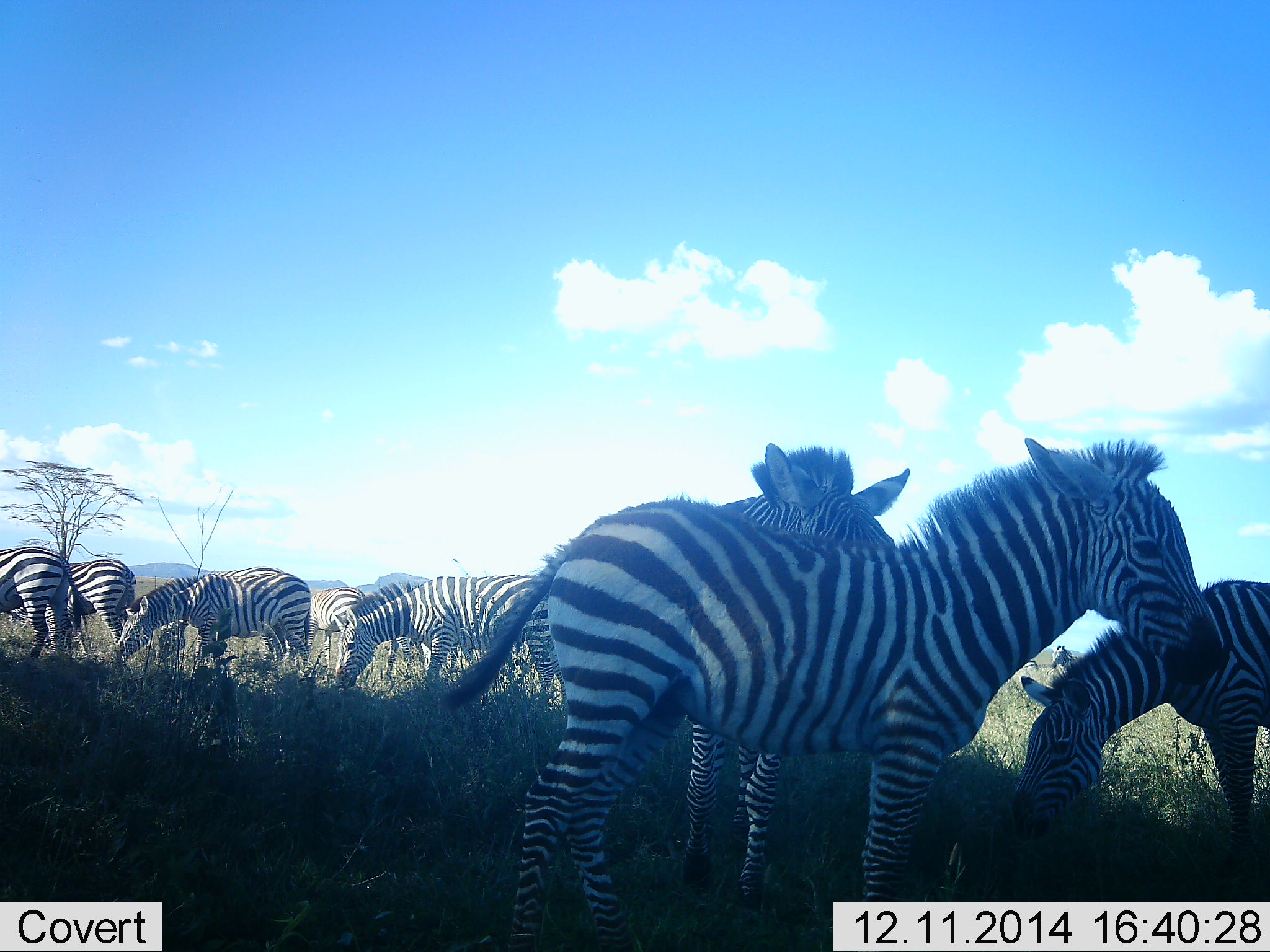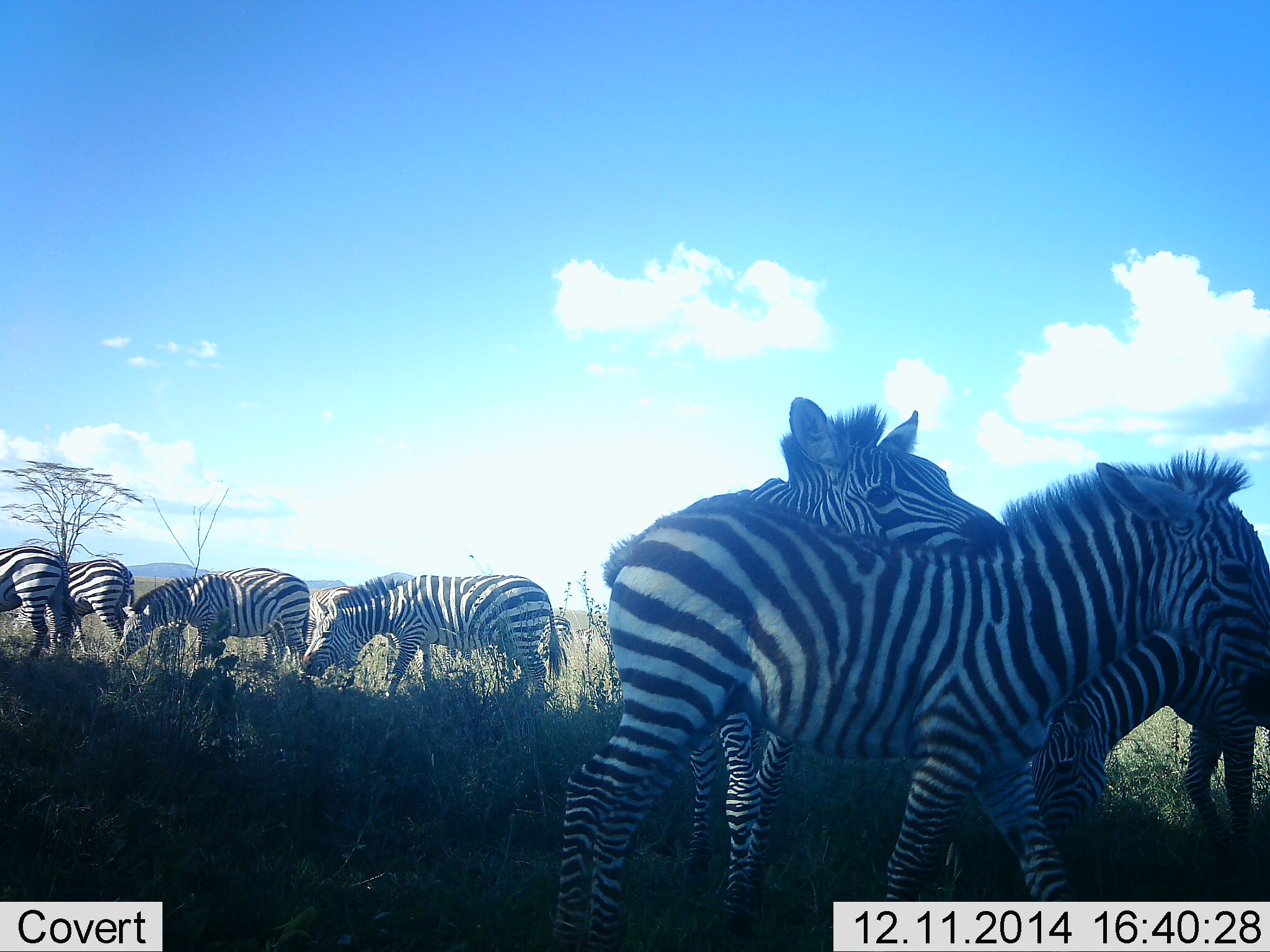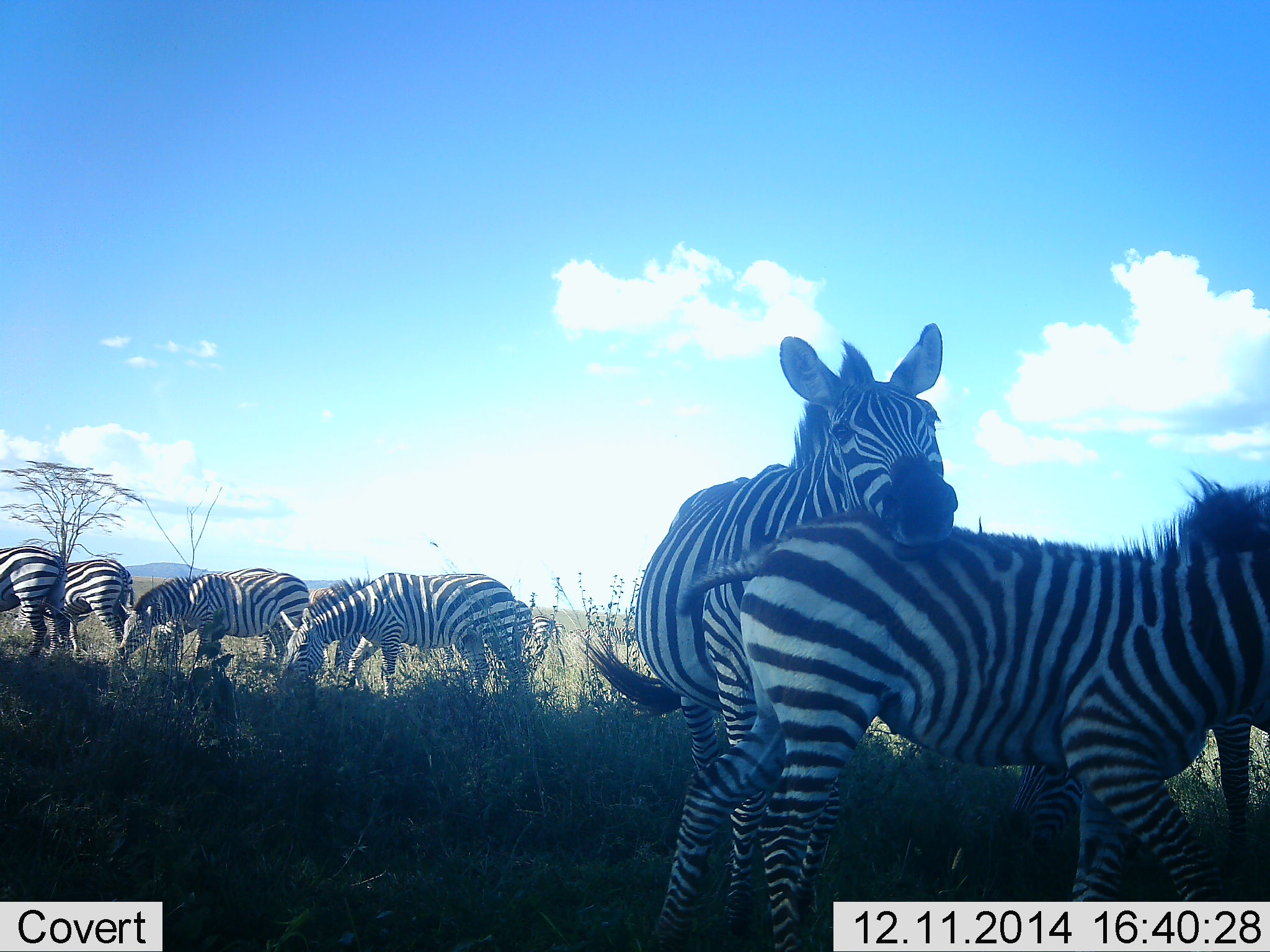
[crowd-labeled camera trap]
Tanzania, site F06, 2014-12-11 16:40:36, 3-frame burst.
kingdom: Animalia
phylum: Chordata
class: Mammalia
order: Perissodactyla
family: Equidae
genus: Equus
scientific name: Equus quagga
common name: plains zebra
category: zebra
Zebra (plains zebra) (Equus quagga), count 8. Behavior (volunteer vote fractions): standing 58%, resting 8%, moving 42%, interacting 67%. Young present (vote fraction): 50%. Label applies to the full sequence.